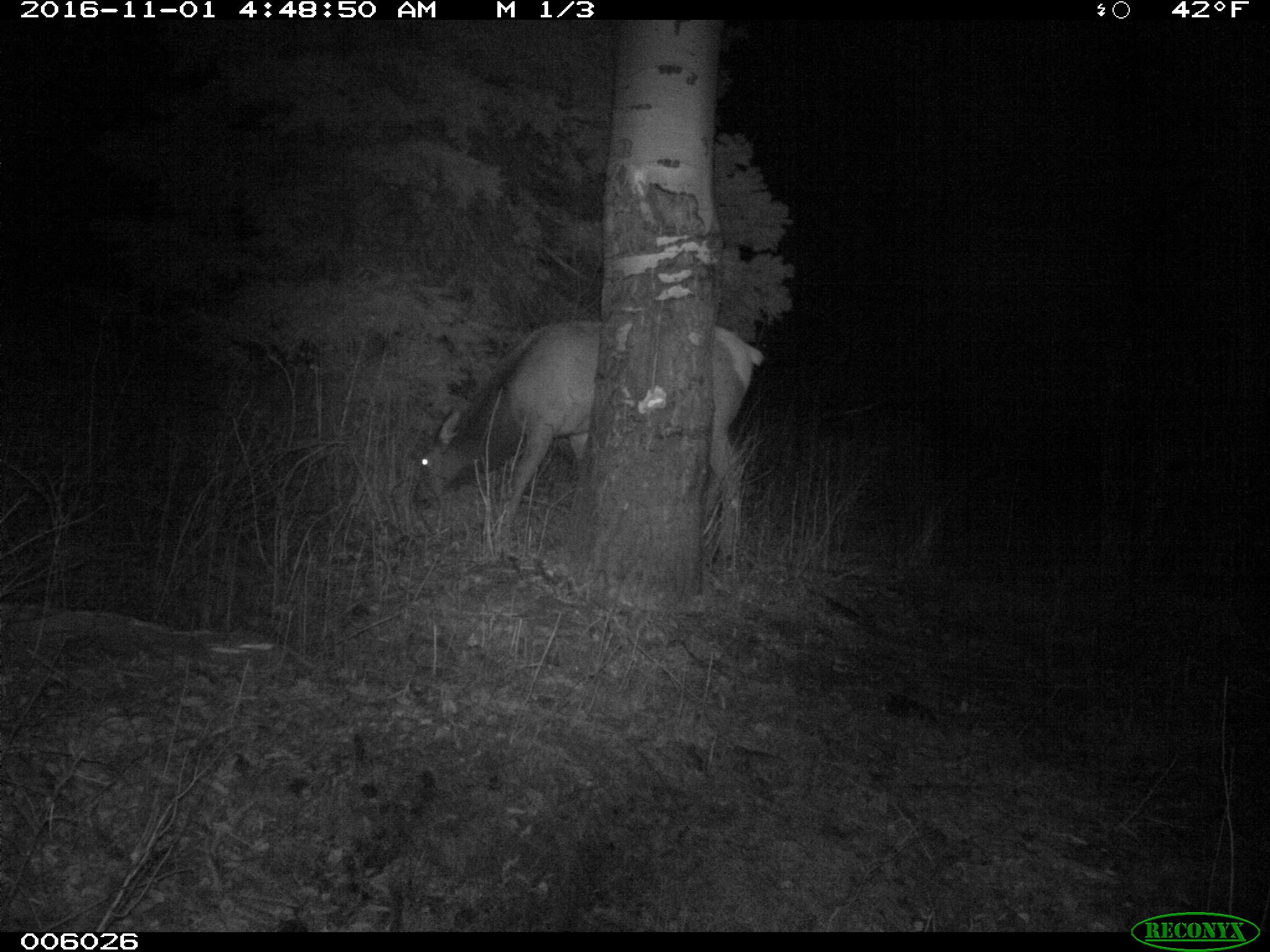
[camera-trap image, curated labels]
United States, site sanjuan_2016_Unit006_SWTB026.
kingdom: Animalia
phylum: Chordata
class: Mammalia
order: Artiodactyla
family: Cervidae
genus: Cervus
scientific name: Cervus elaphus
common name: red deer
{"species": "Cervus elaphus (red deer)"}